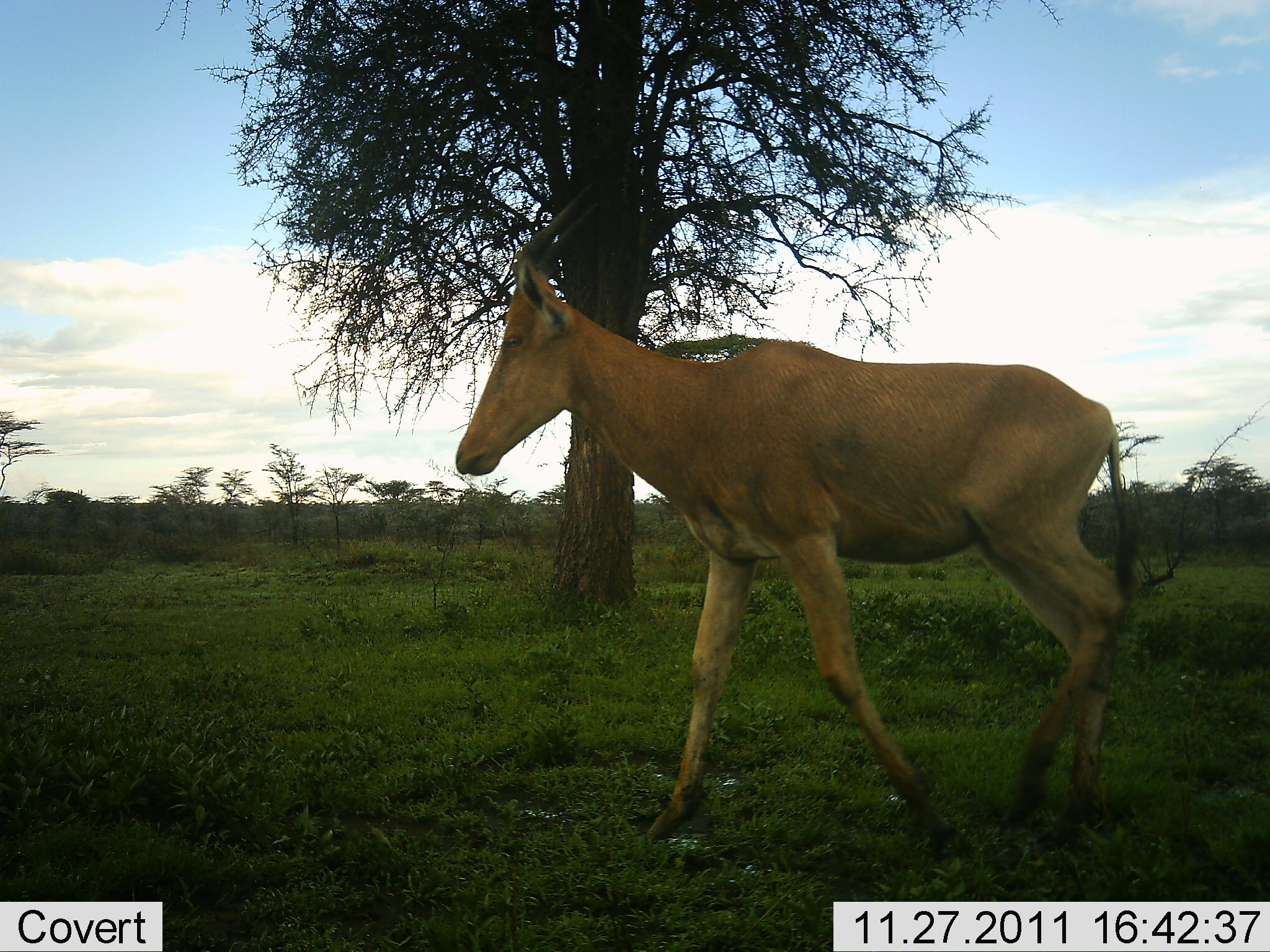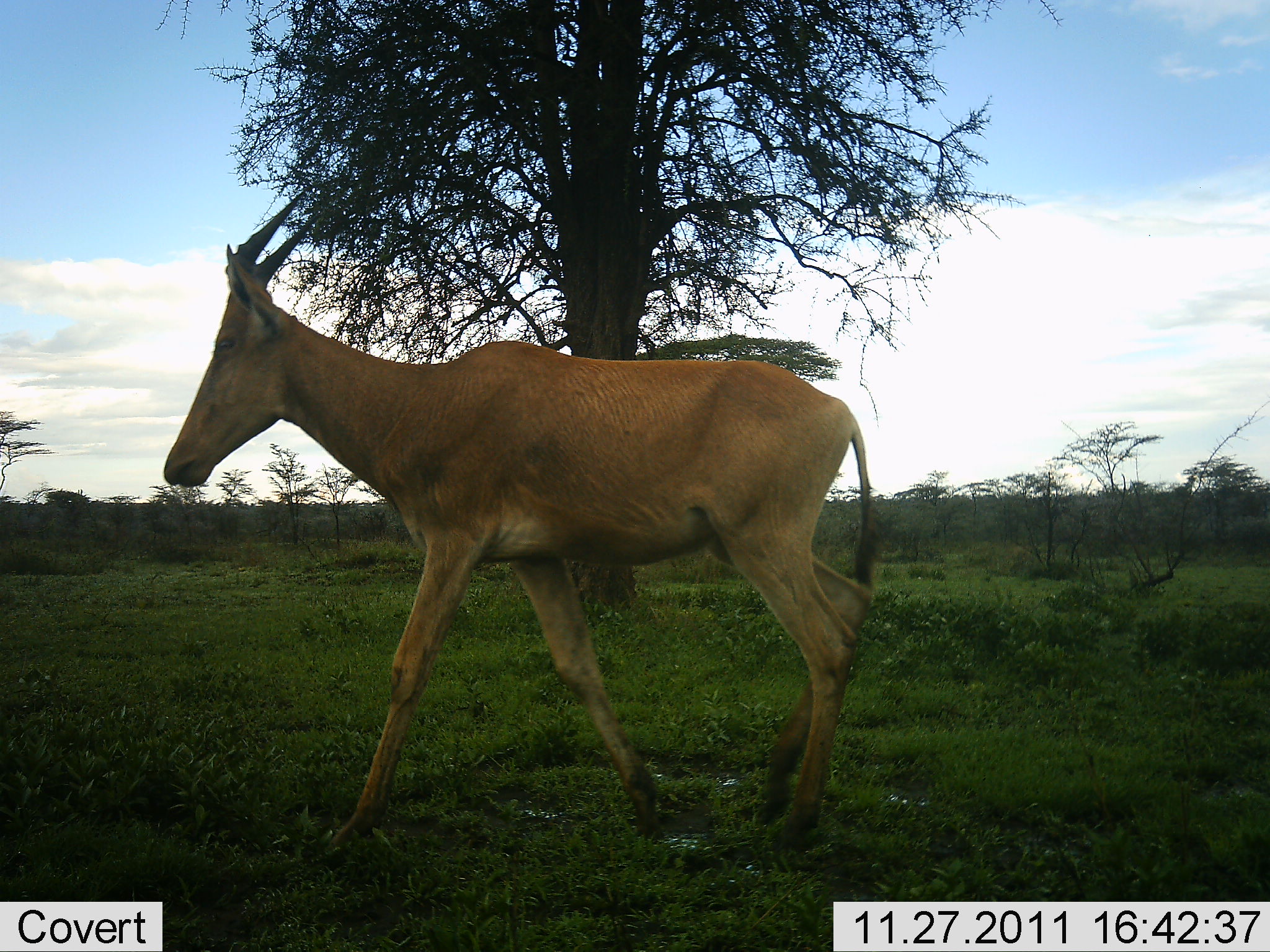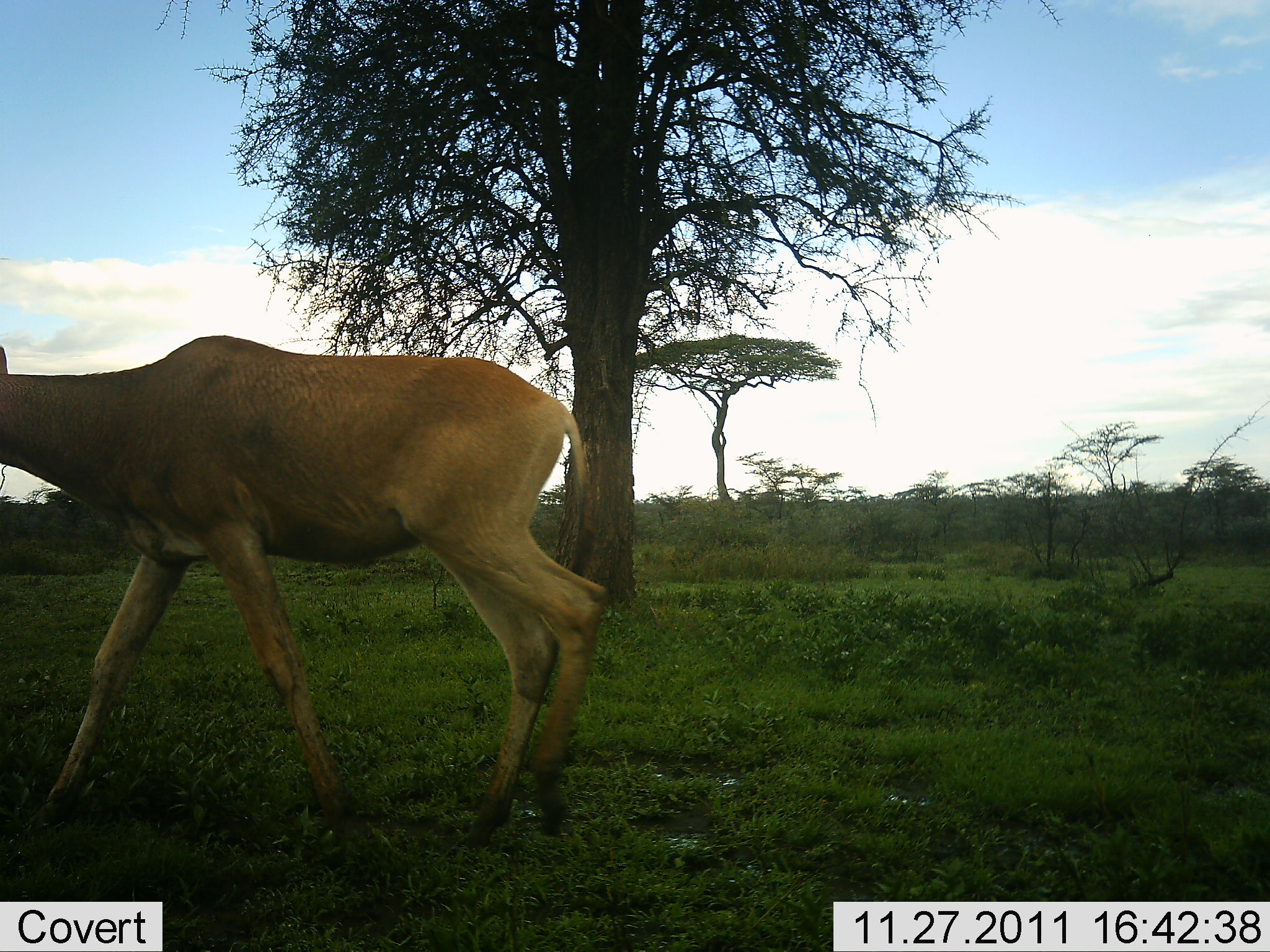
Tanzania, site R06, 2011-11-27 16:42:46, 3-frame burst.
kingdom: Animalia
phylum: Chordata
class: Mammalia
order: Artiodactyla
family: Bovidae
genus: Alcelaphus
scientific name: Alcelaphus buselaphus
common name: hartebeest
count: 1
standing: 9%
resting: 0%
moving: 100%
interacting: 0%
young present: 0%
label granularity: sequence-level